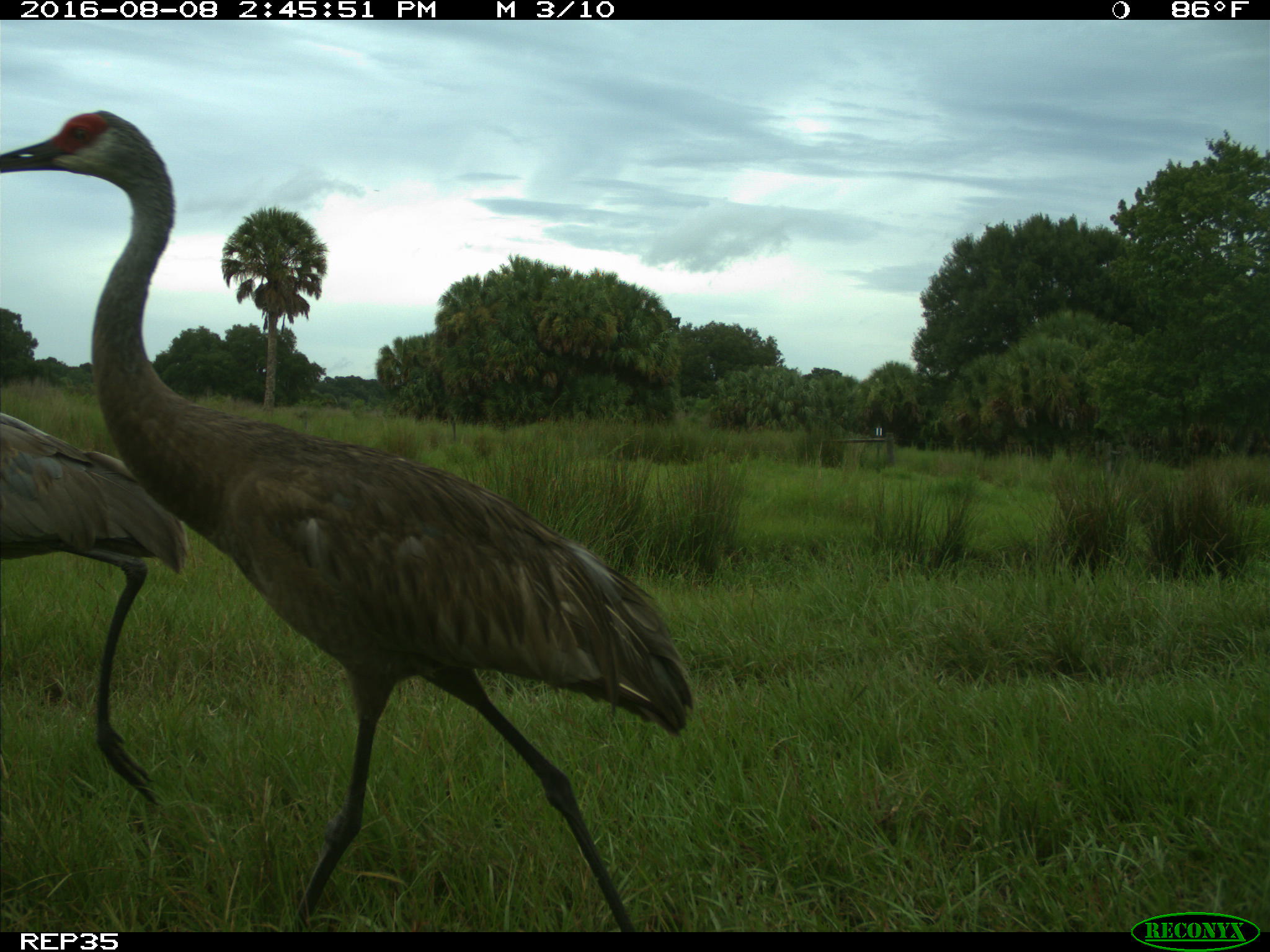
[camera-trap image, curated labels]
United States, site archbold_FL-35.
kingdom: Animalia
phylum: Chordata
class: Aves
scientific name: Aves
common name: birds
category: unidentified bird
Unidentified bird (birds) (Aves).